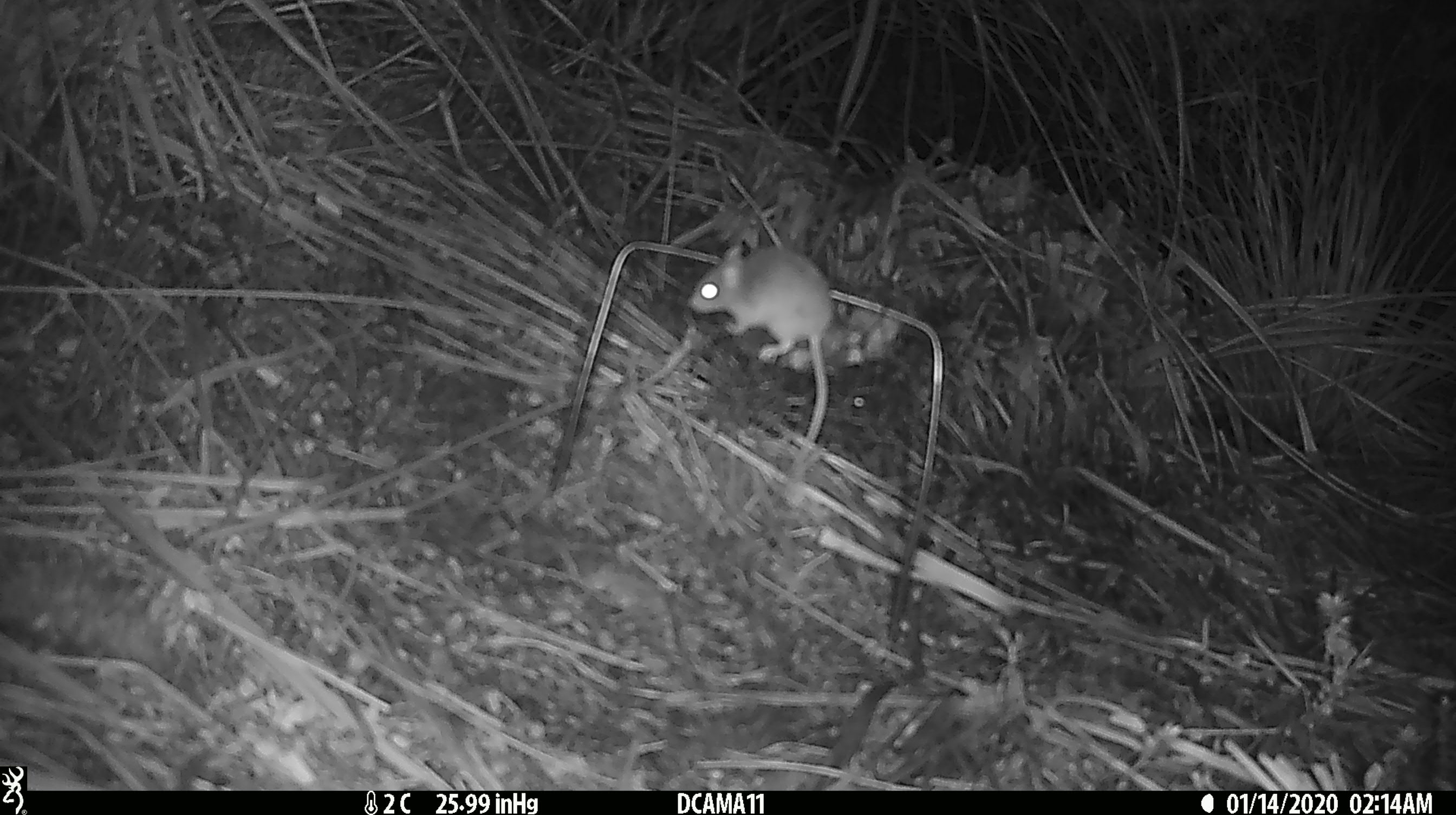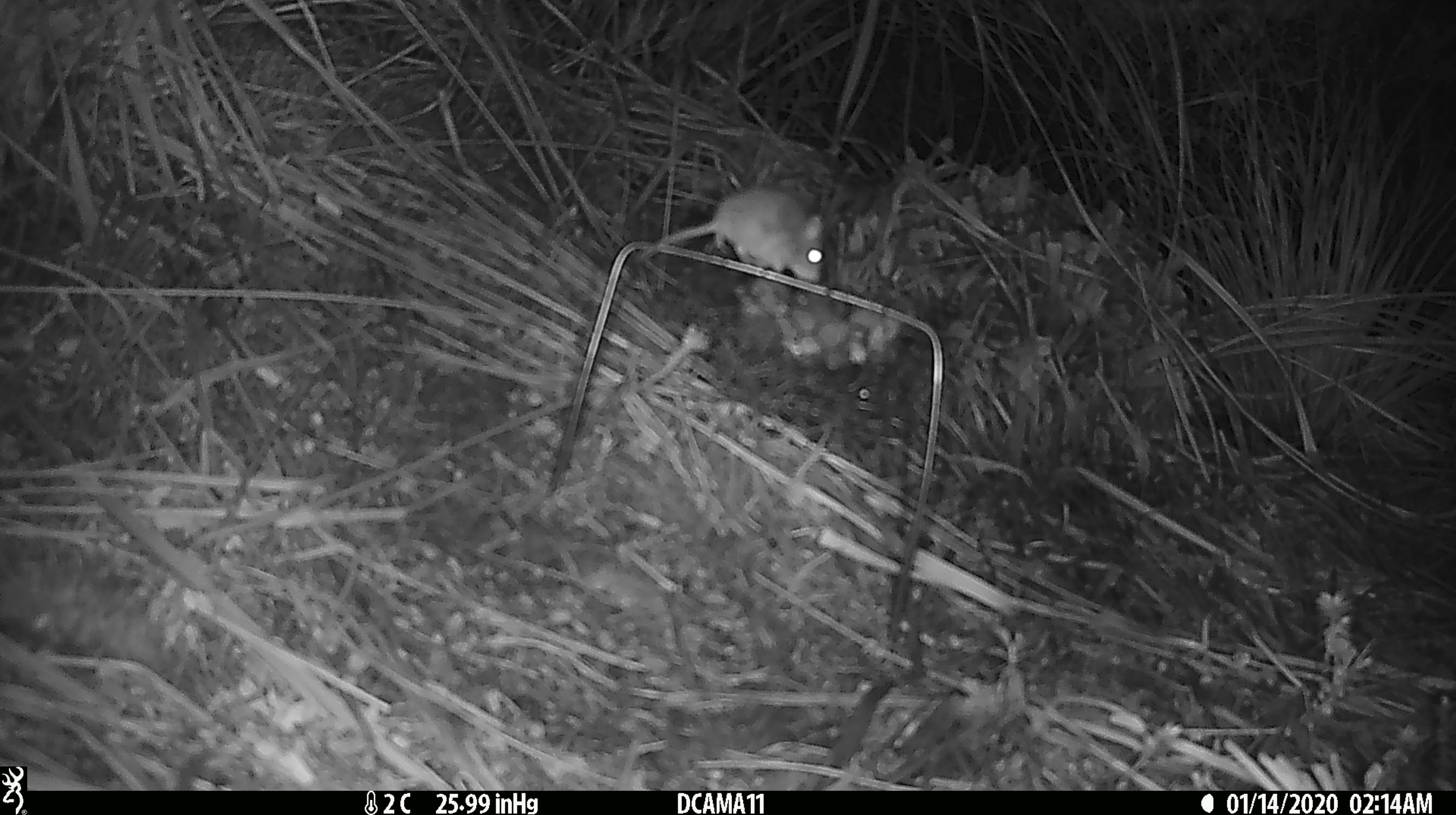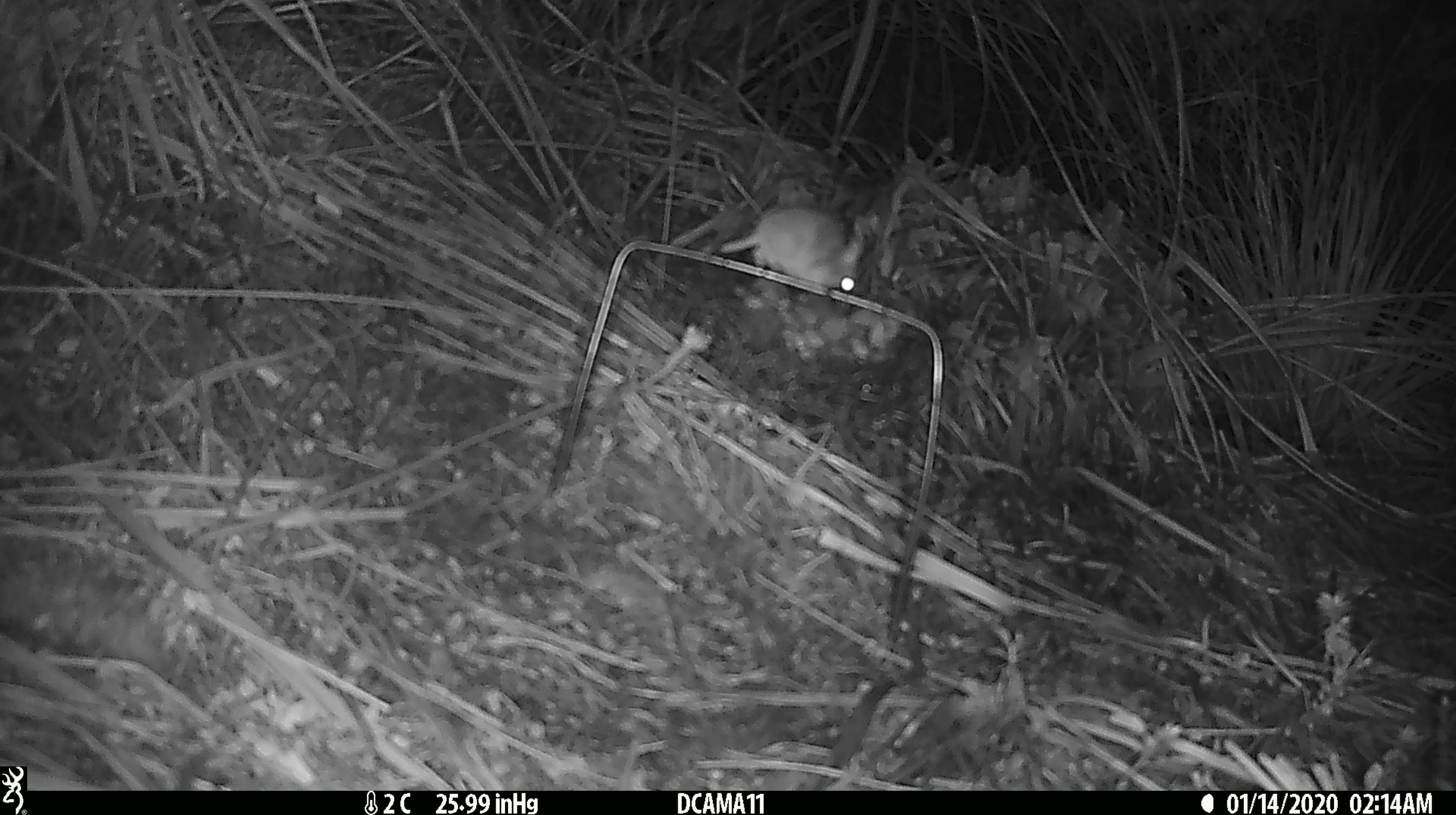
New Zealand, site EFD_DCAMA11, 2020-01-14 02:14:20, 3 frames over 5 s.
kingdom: Animalia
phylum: Chordata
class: Mammalia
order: Rodentia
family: Muridae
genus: Mus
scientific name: Mus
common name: mouse